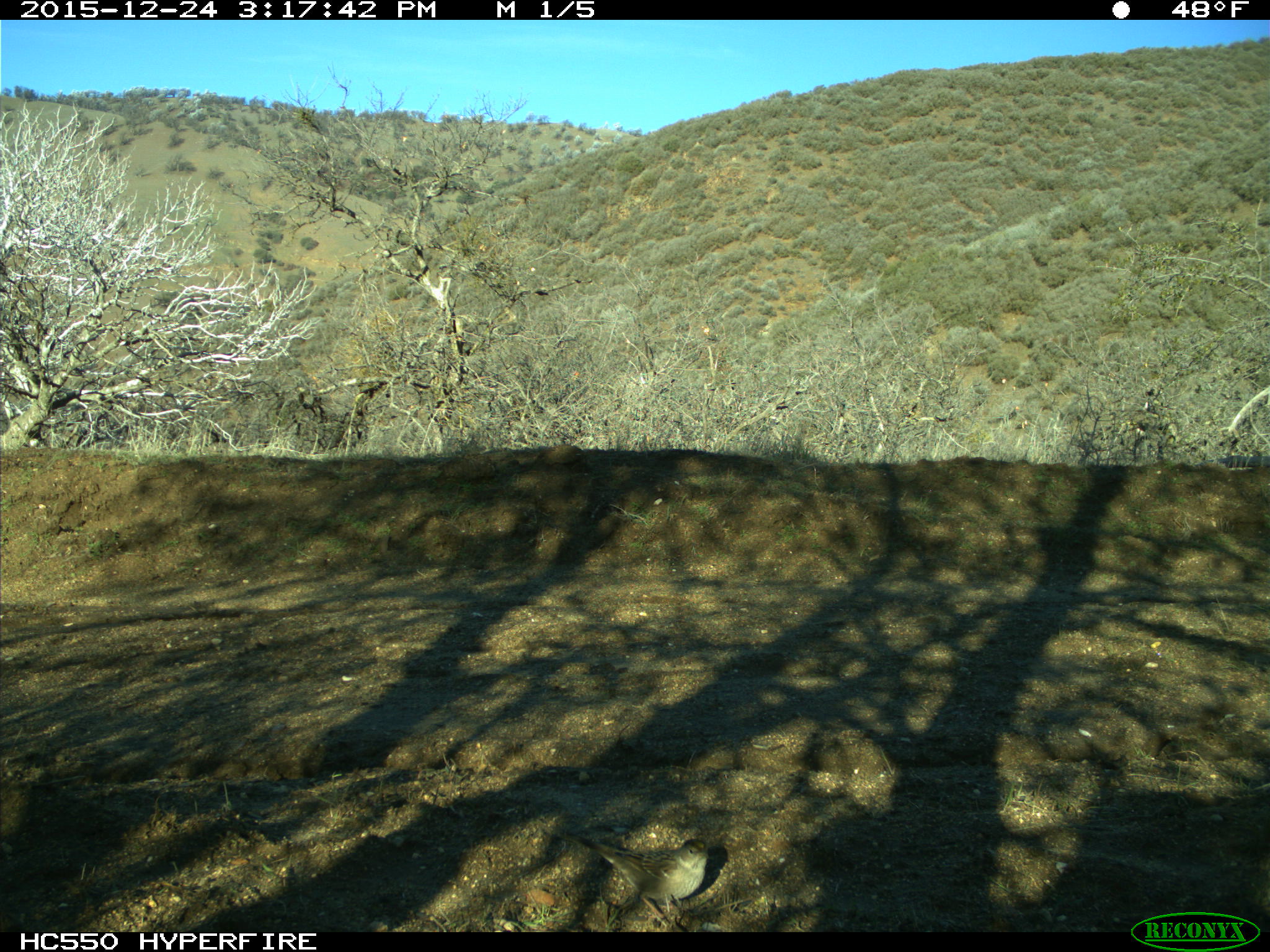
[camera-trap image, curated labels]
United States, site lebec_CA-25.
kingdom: Animalia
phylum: Chordata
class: Aves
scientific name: Aves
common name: birds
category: unidentified bird